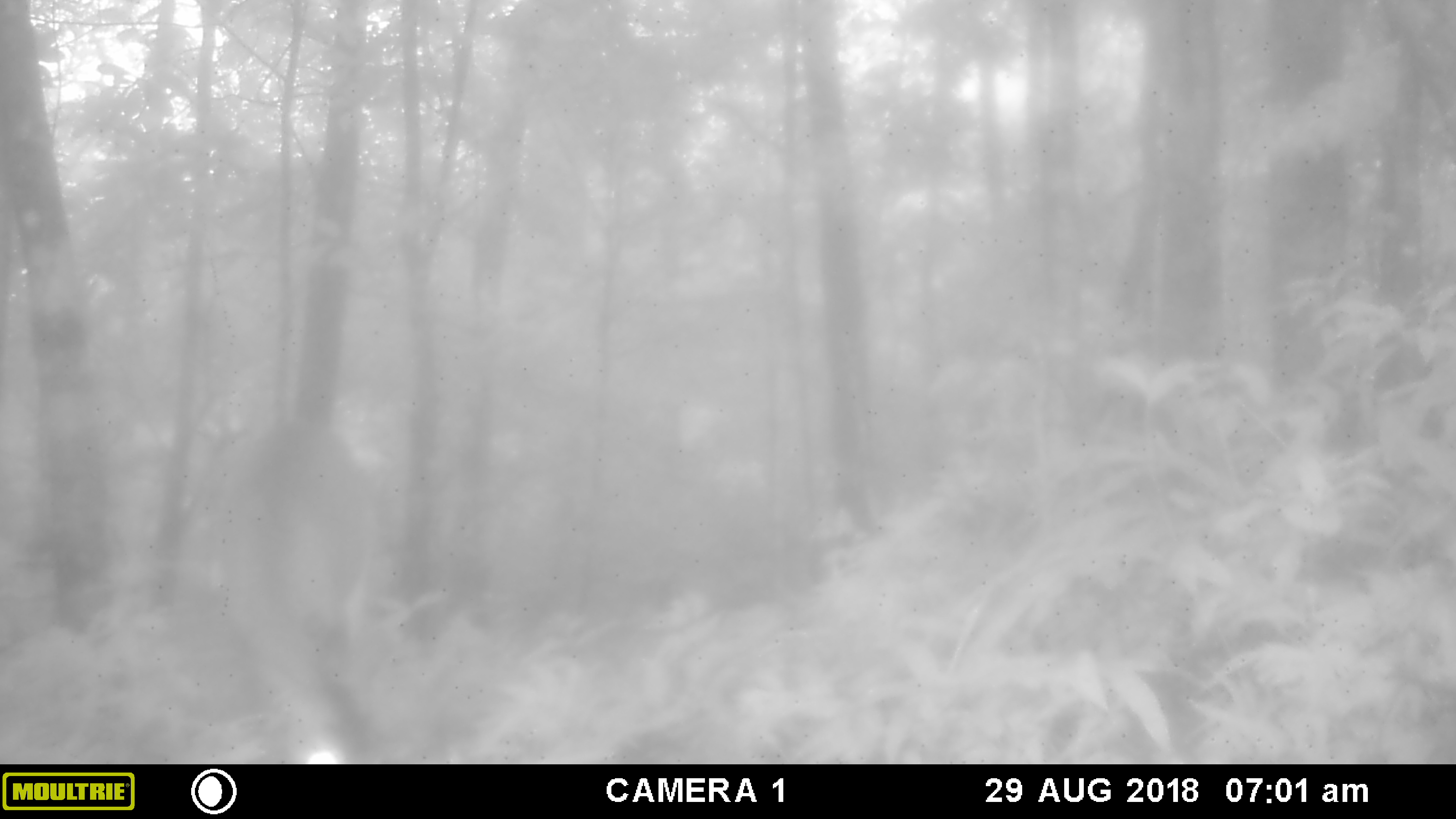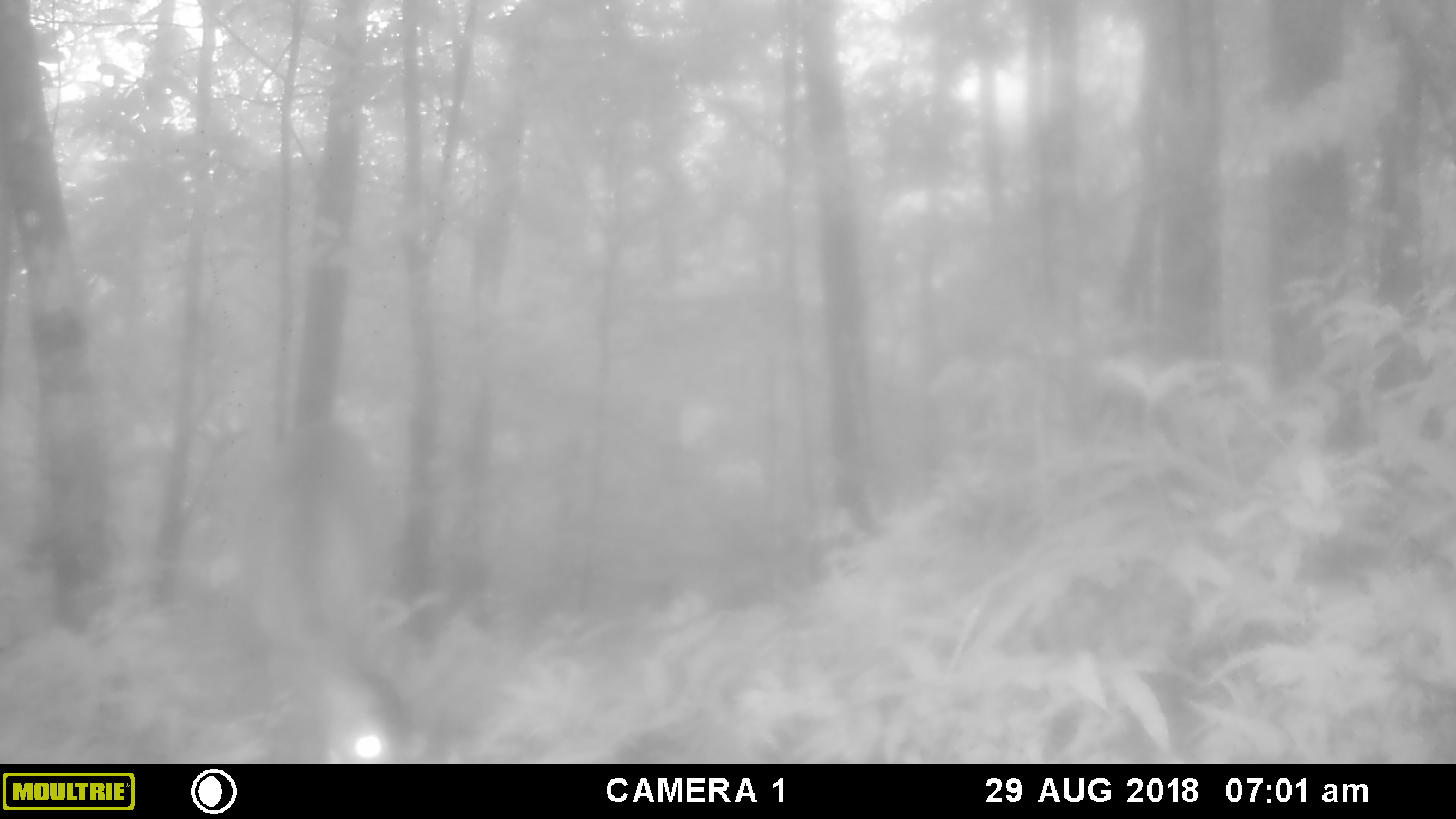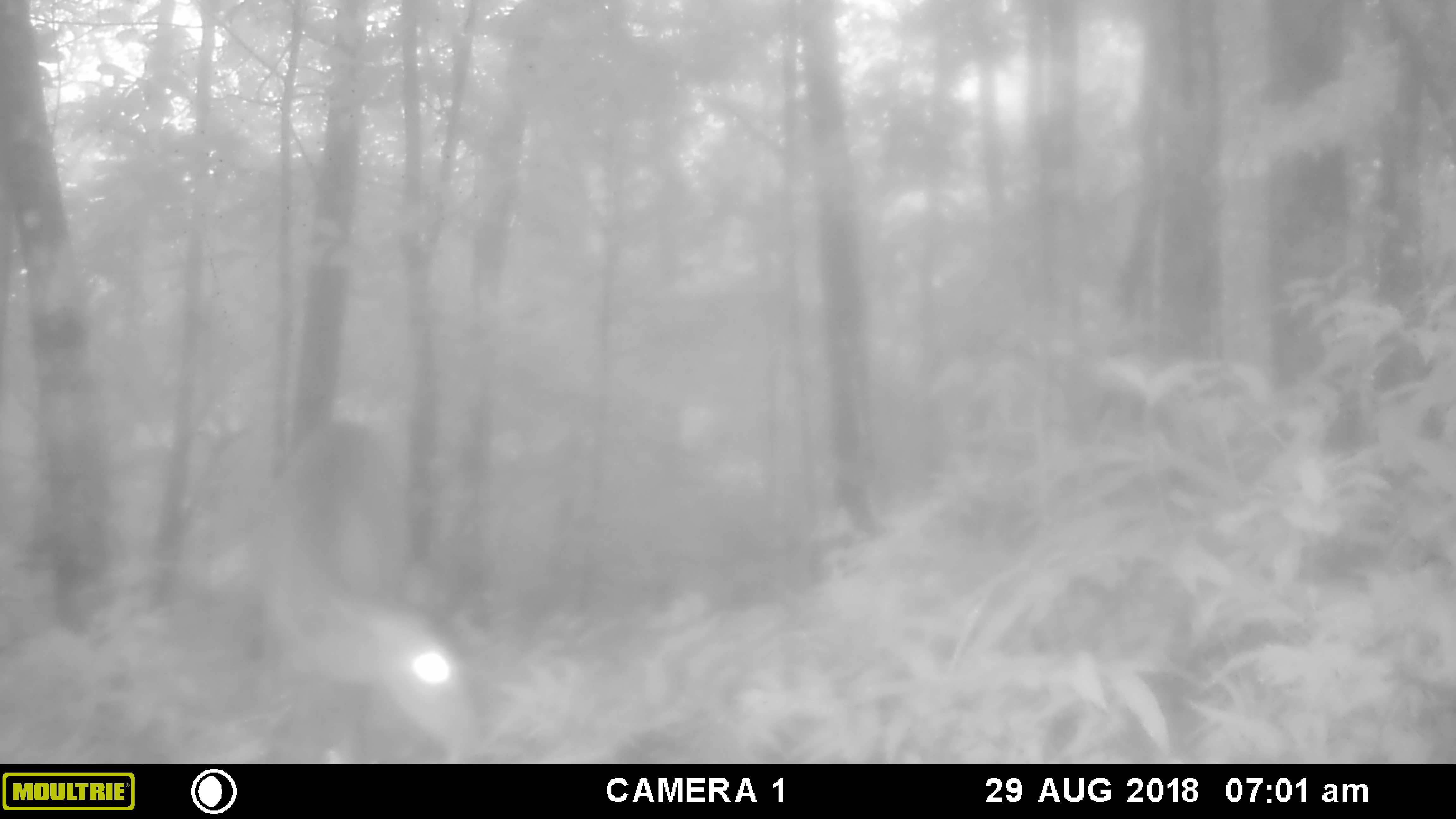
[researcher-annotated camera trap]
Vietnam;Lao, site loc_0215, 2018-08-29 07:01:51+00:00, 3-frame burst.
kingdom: Animalia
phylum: Chordata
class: Mammalia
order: Artiodactyla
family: Cervidae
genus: Muntiacus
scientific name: Muntiacus vuquangensis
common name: large-antlered muntjac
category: large antlered muntjac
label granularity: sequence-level